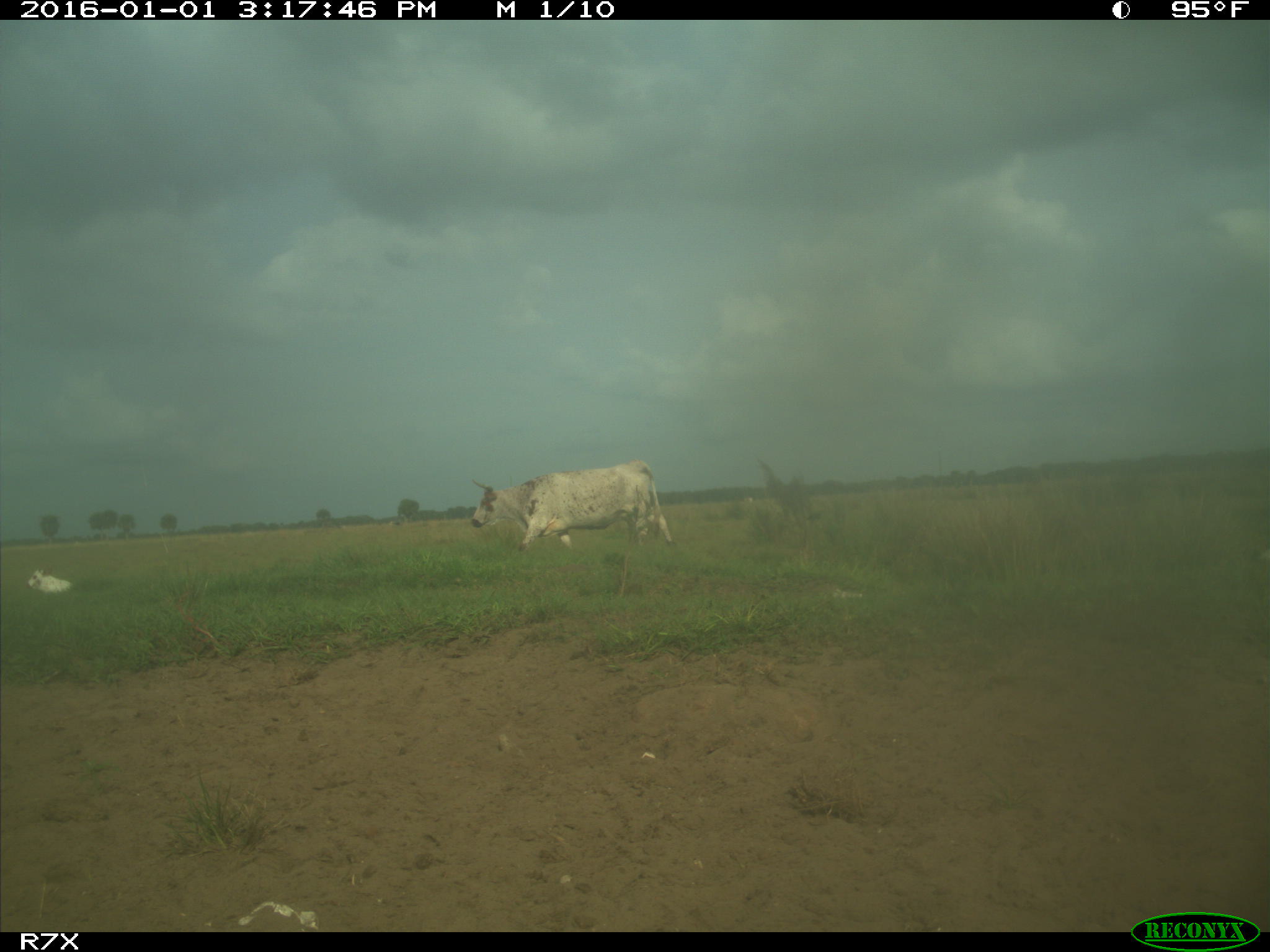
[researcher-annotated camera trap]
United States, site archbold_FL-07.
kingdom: Animalia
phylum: Chordata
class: Mammalia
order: Artiodactyla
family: Bovidae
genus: Bos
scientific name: Bos taurus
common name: domestic cow